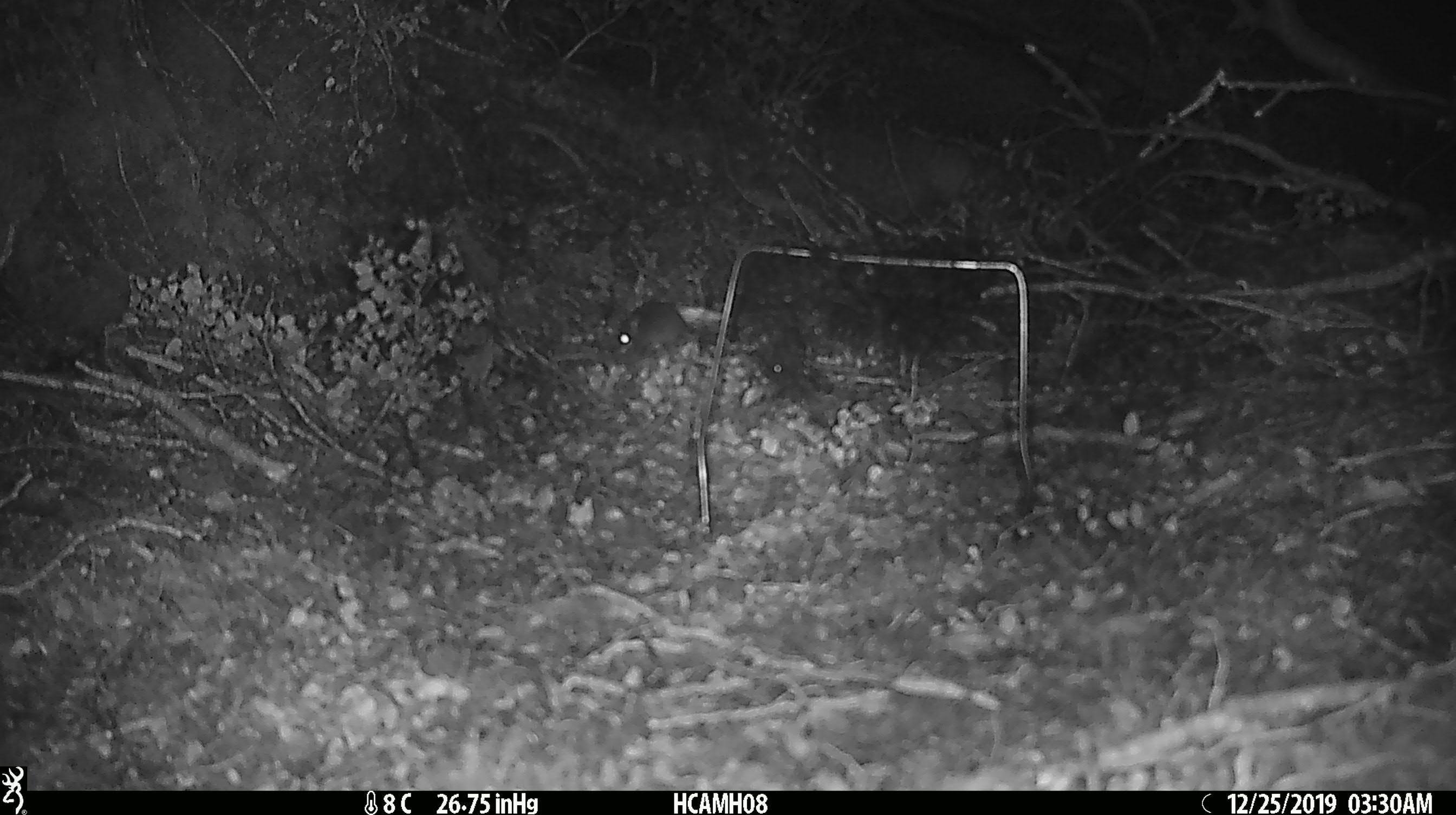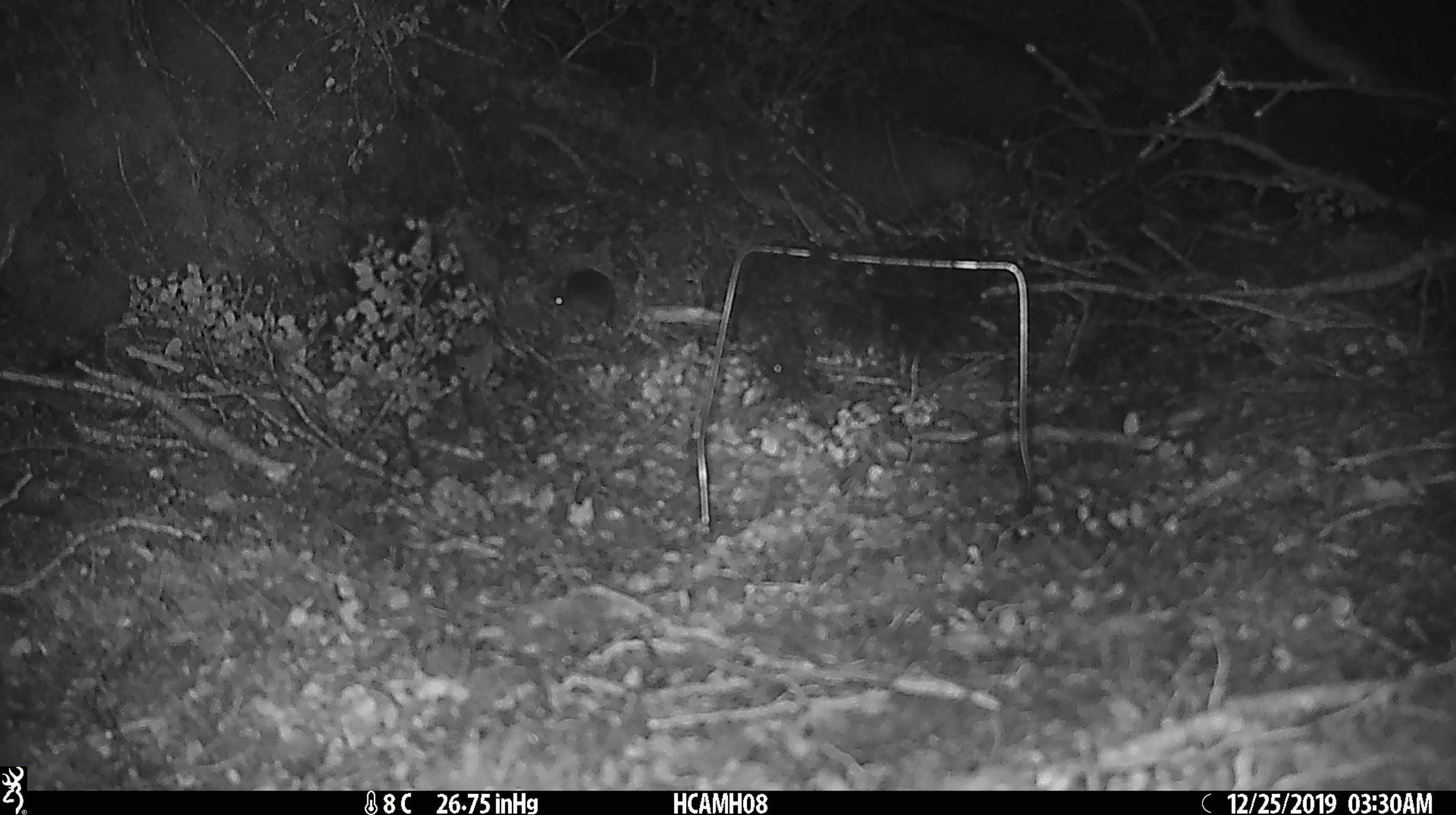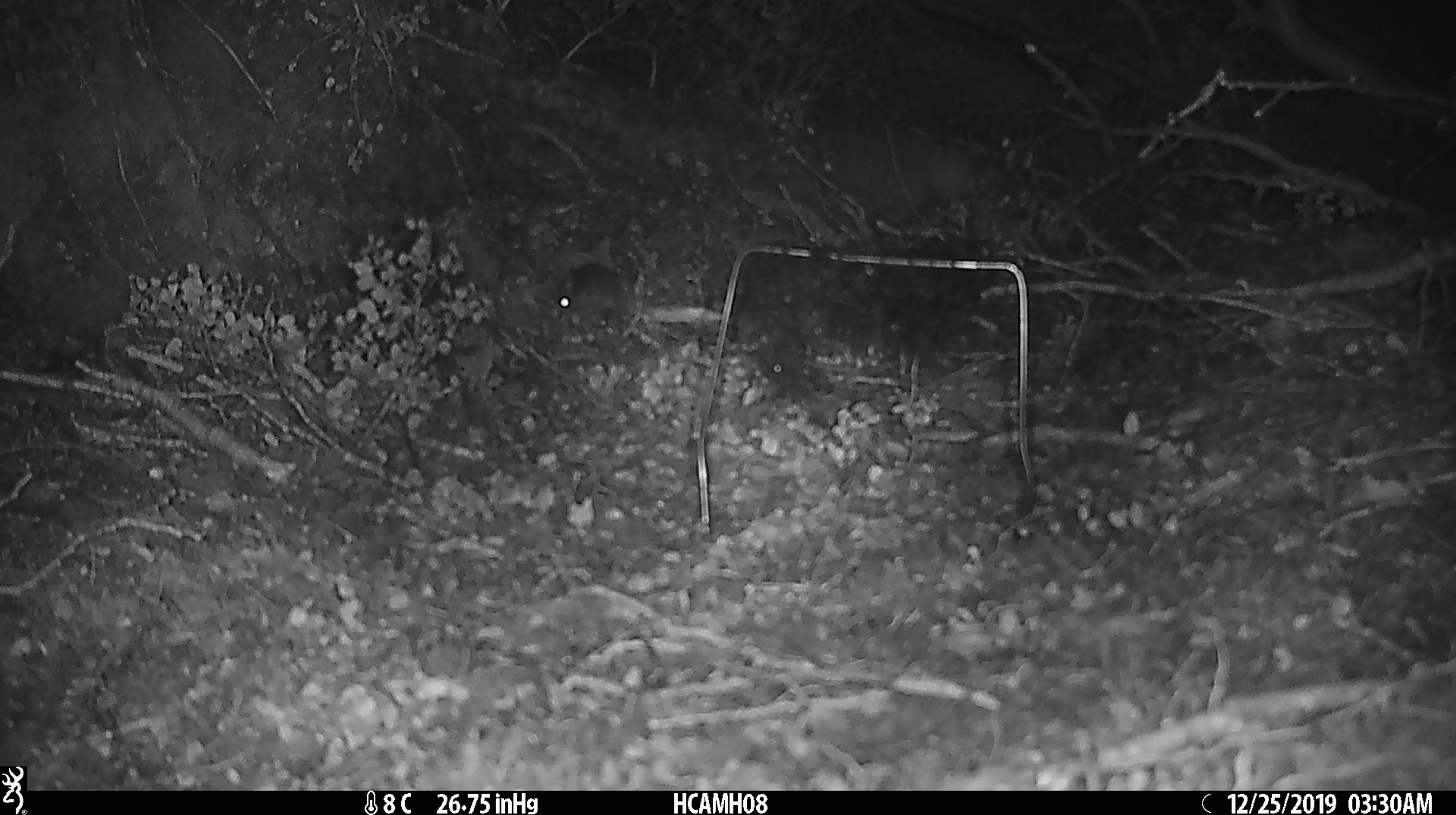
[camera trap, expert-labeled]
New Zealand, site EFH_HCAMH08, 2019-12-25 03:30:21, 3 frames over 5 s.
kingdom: Animalia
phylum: Chordata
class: Mammalia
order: Rodentia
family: Muridae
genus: Mus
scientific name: Mus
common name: mouse